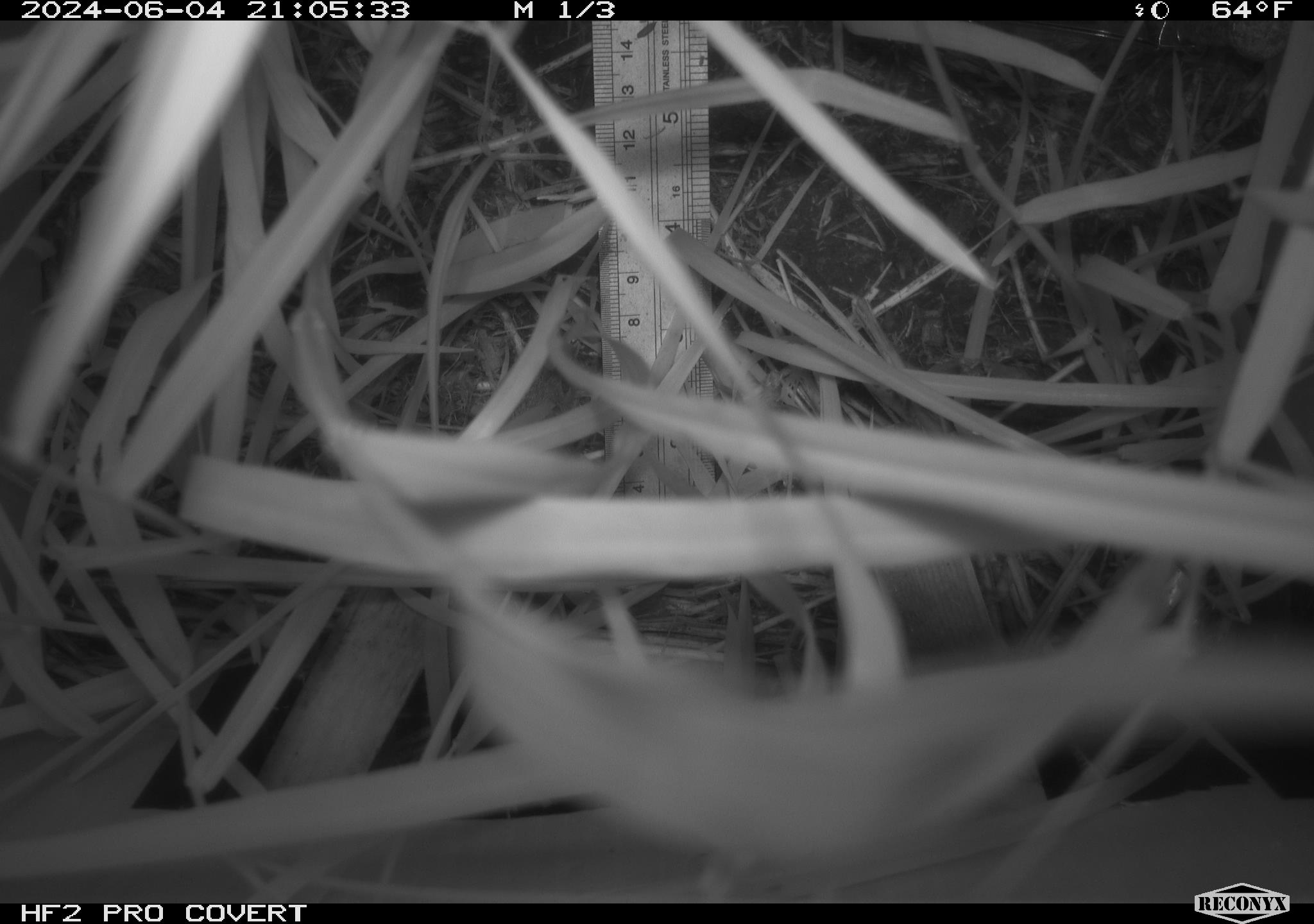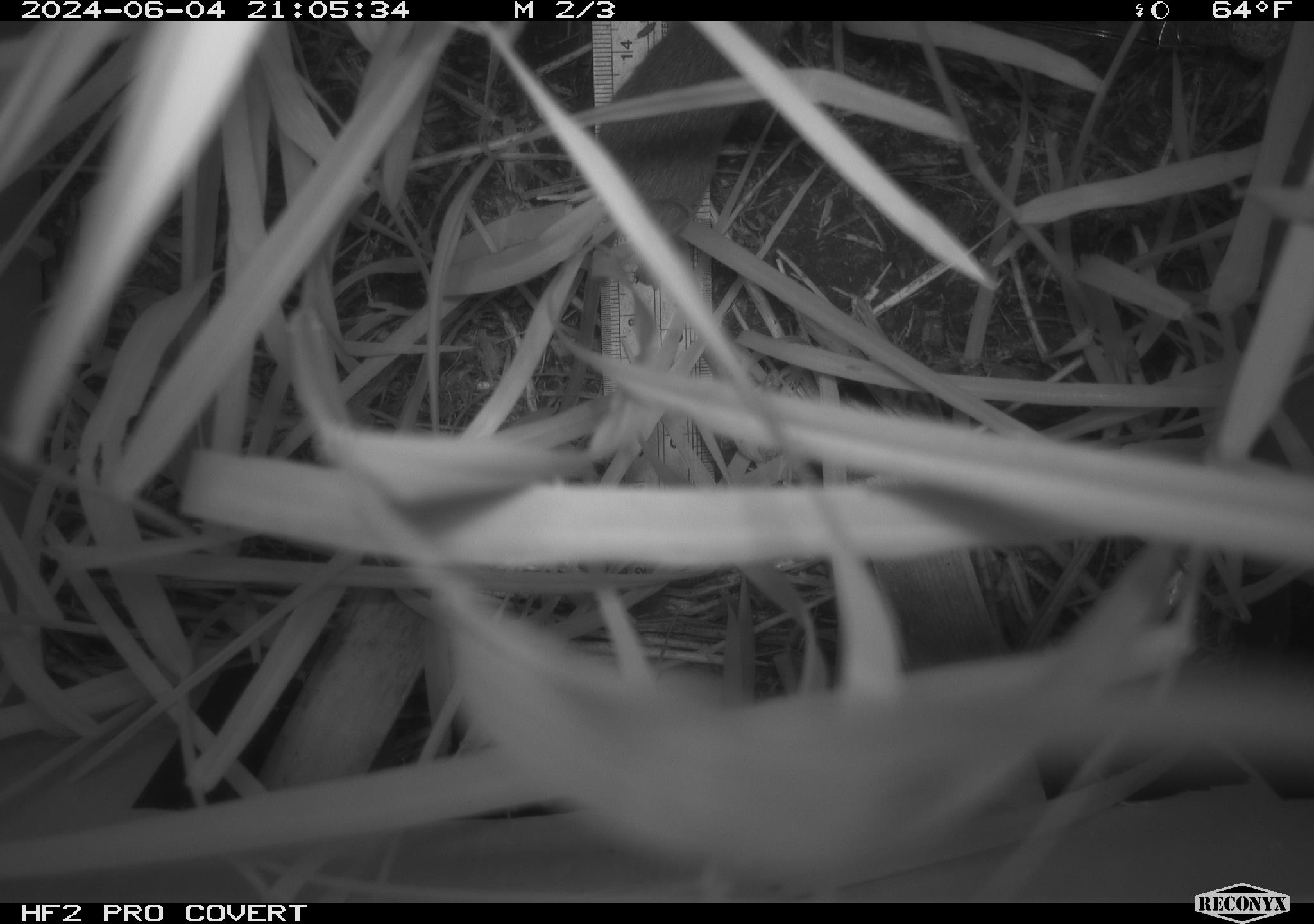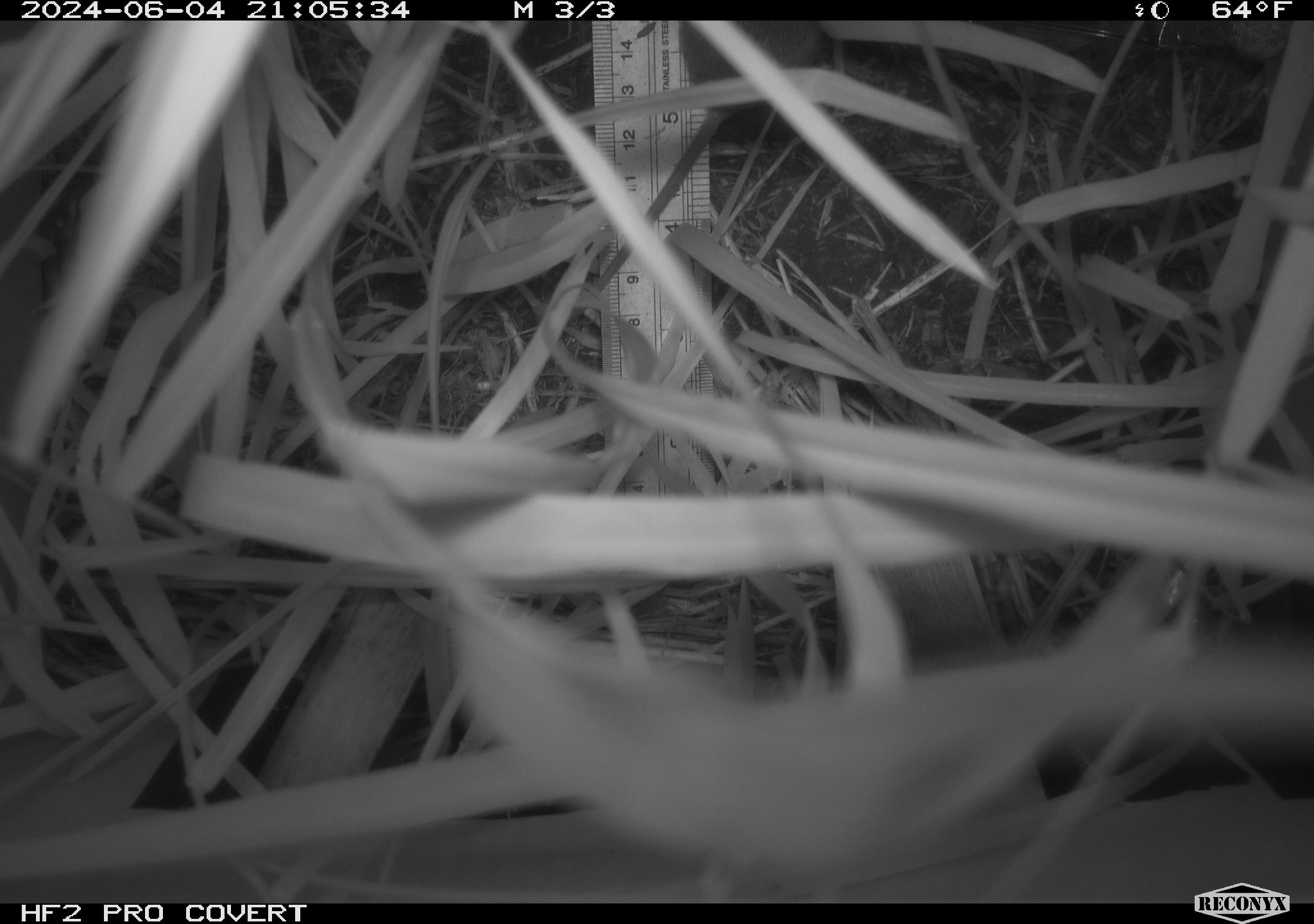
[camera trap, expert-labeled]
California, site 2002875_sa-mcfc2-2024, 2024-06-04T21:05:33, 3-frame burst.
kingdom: Animalia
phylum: Chordata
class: Mammalia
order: Rodentia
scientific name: Rodentia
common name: rodent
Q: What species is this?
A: Rodent (Rodentia).